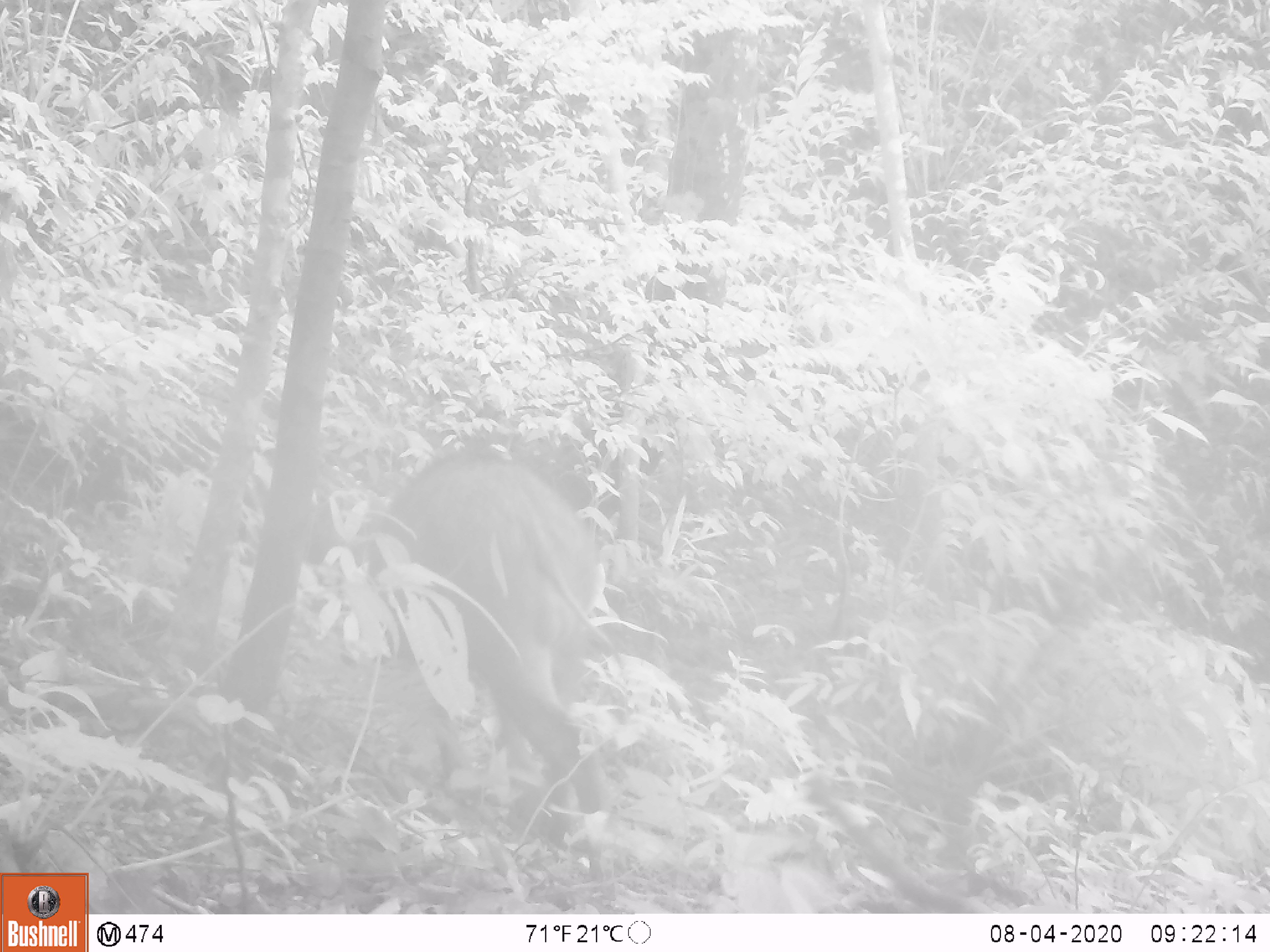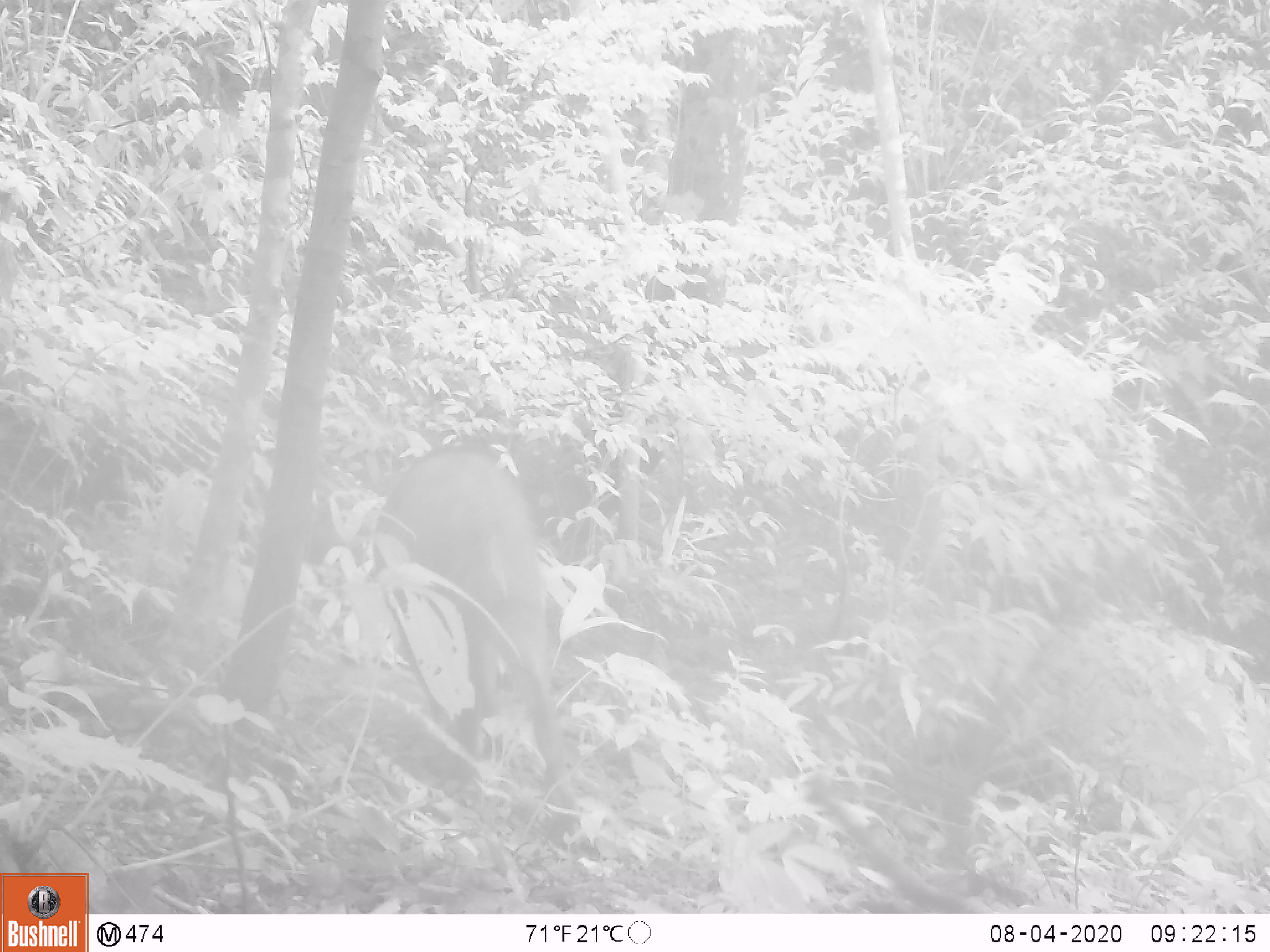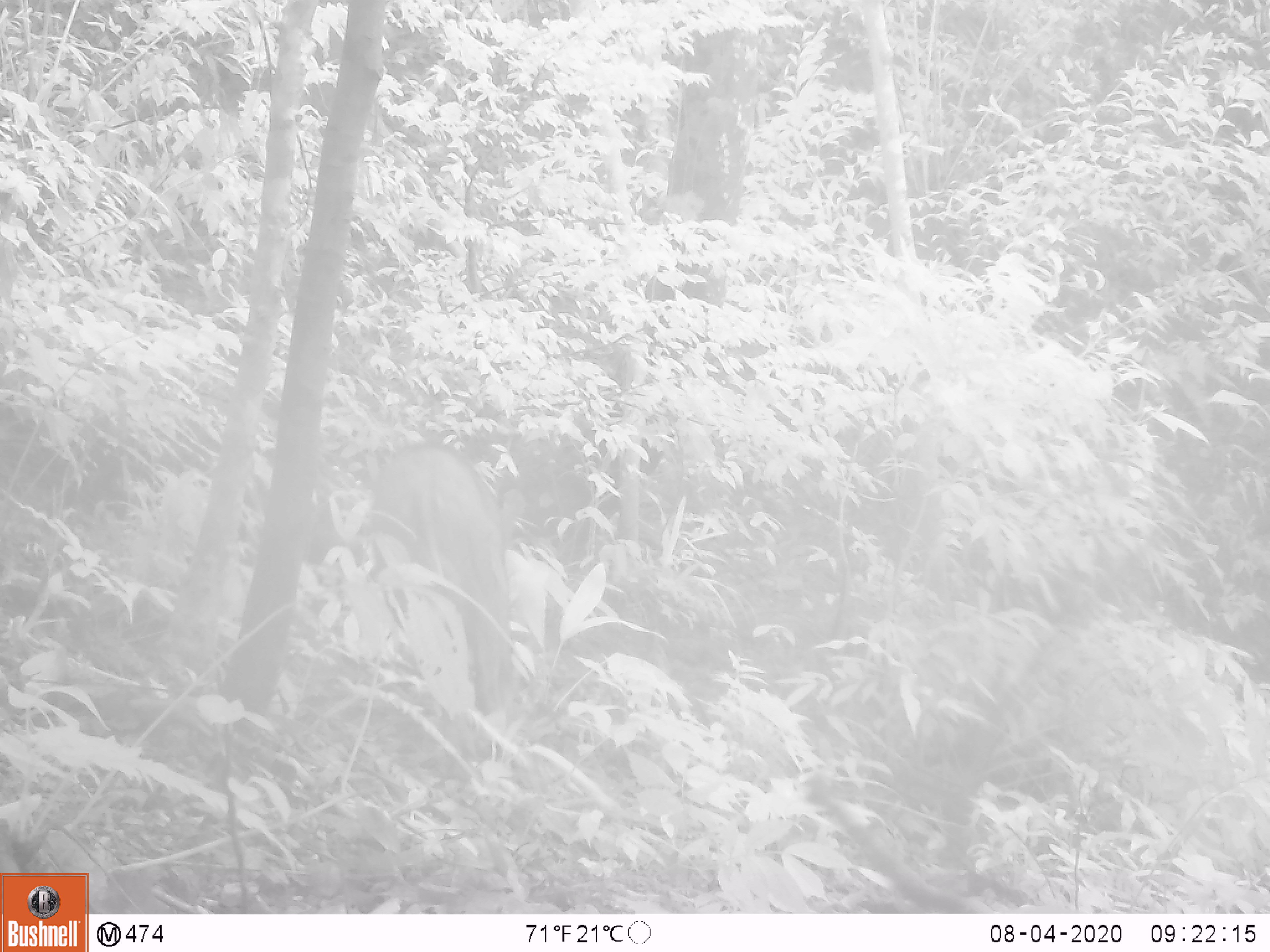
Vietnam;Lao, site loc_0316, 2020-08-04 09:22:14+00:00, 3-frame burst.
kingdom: Animalia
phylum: Chordata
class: Mammalia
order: Artiodactyla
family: Suidae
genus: Sus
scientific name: Sus scrofa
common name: eurasian wild pig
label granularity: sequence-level